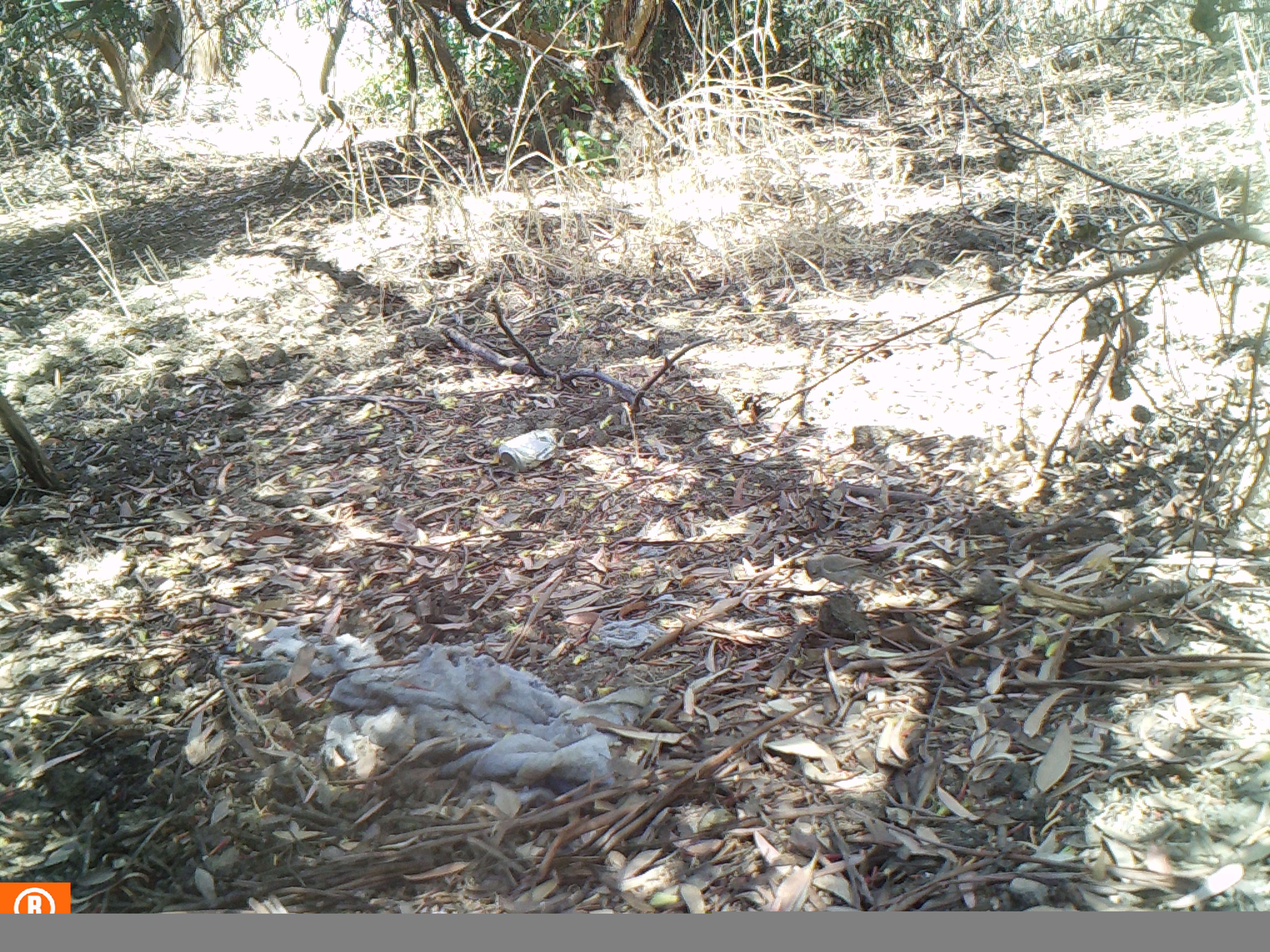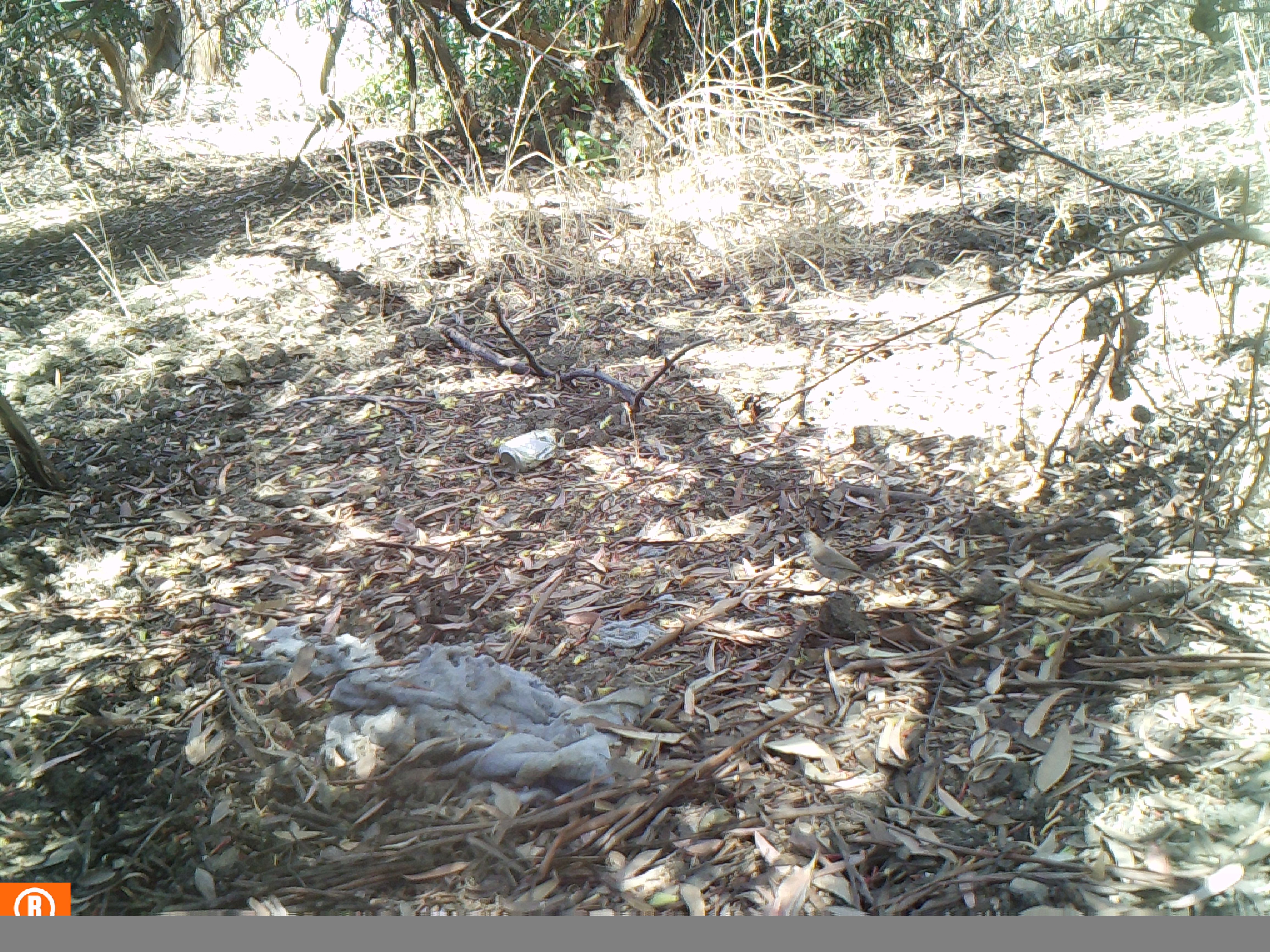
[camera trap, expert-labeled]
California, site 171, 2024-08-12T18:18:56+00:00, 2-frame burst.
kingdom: Animalia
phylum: Chordata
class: Aves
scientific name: Aves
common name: bird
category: unknown bird